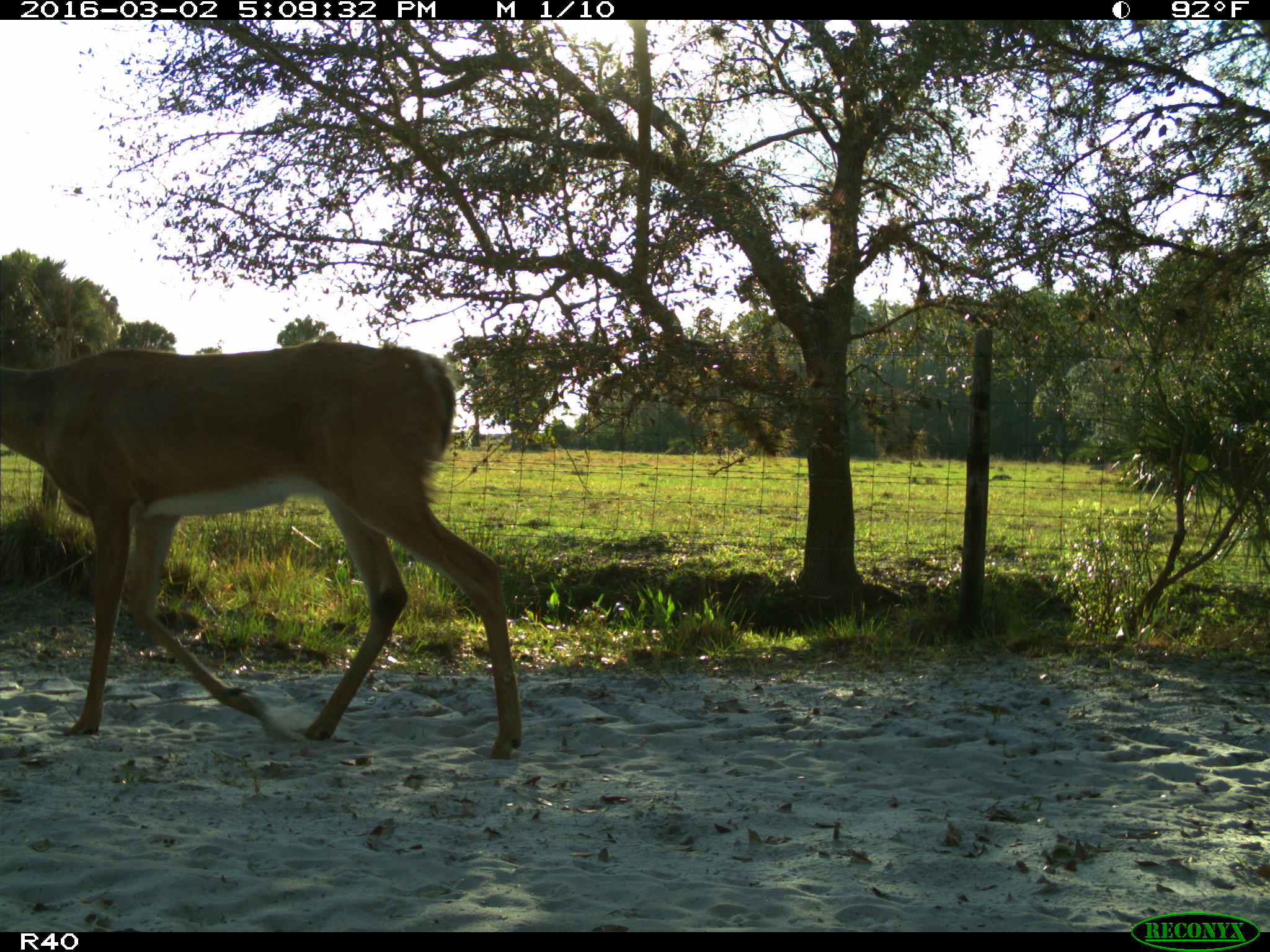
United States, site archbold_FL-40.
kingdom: Animalia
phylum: Chordata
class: Mammalia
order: Artiodactyla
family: Cervidae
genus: Odocoileus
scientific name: Odocoileus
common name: deer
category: unidentified deer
Unidentified deer (deer) (Odocoileus).